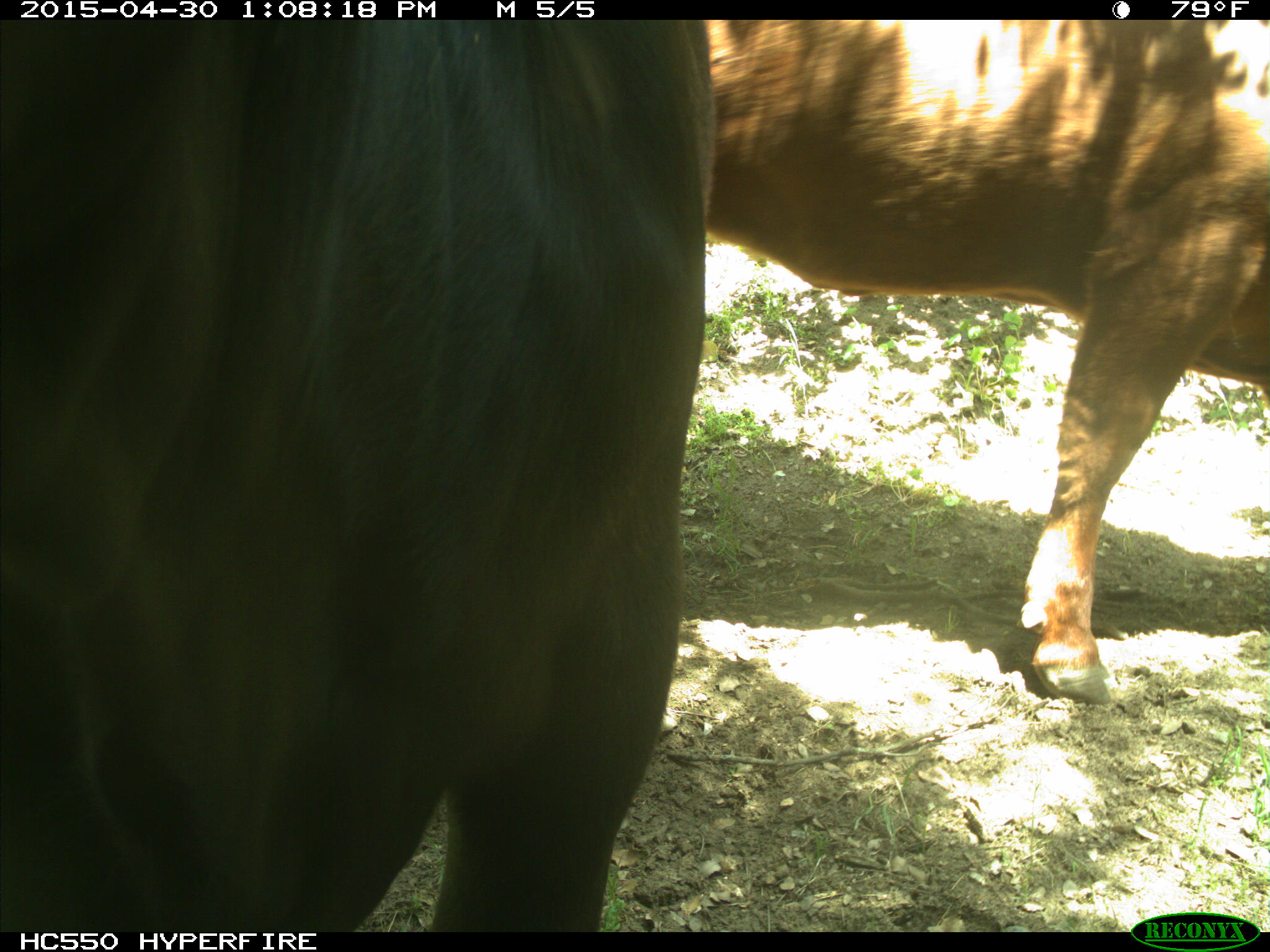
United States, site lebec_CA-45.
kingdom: Animalia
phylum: Chordata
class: Mammalia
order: Artiodactyla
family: Bovidae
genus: Bos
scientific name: Bos taurus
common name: domestic cow